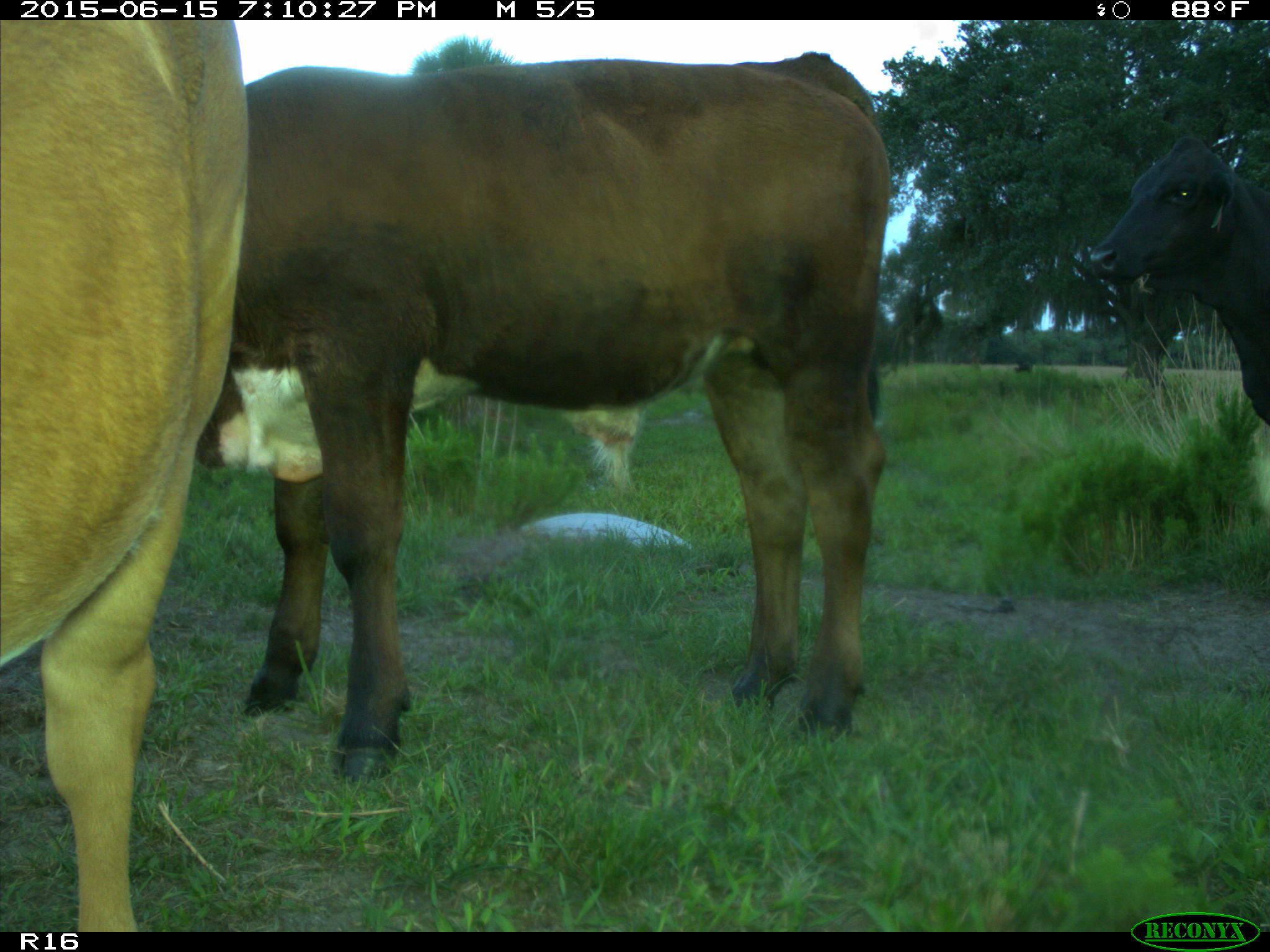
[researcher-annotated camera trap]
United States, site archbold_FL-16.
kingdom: Animalia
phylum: Chordata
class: Mammalia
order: Artiodactyla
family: Bovidae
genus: Bos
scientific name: Bos taurus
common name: domestic cow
Bos taurus (domestic cow).